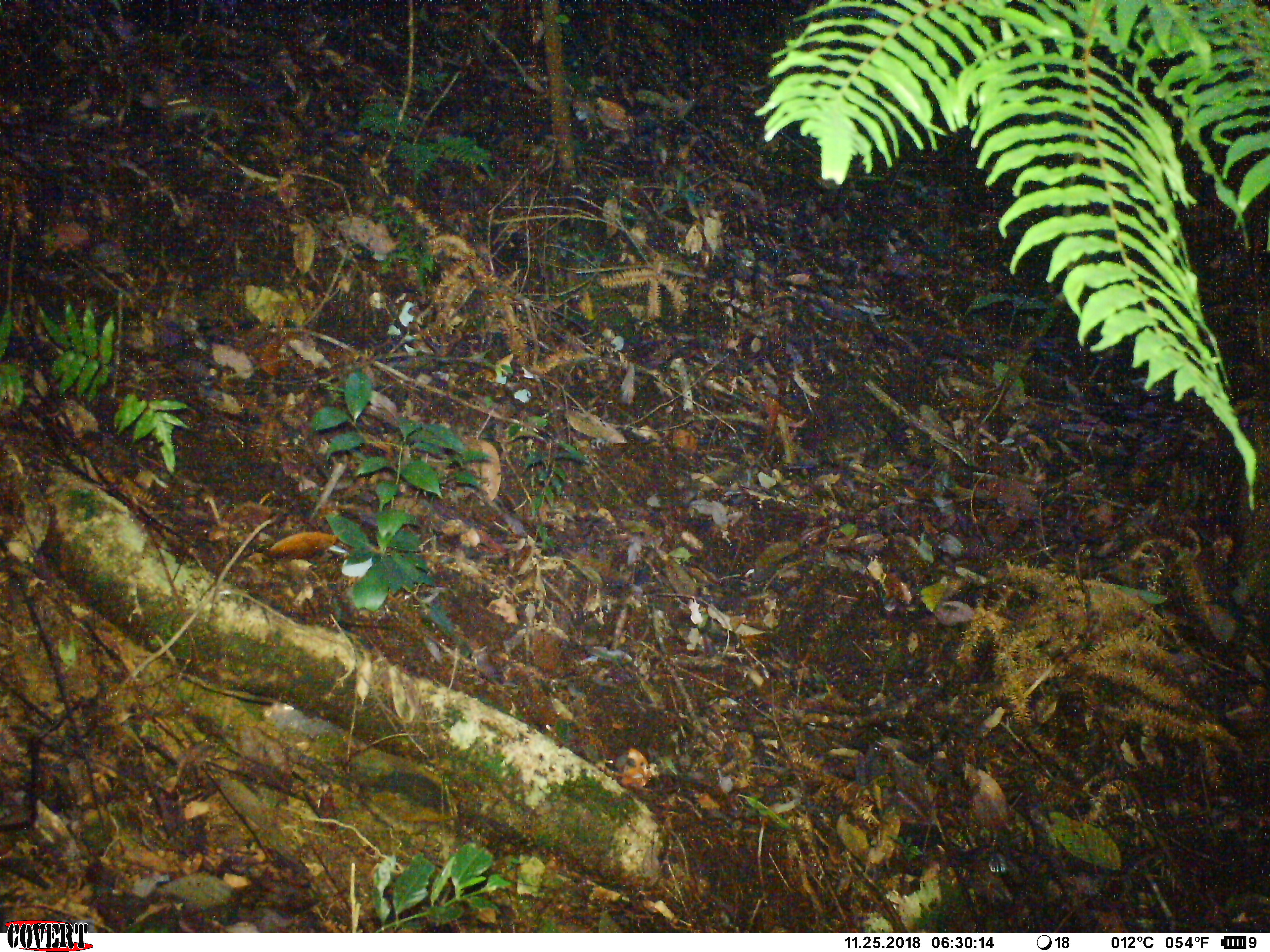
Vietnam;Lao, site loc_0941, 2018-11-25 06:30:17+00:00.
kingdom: Animalia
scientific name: Animalia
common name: animal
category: unidentified small animal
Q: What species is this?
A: Unidentified small animal (animal) (Animalia).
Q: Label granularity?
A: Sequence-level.